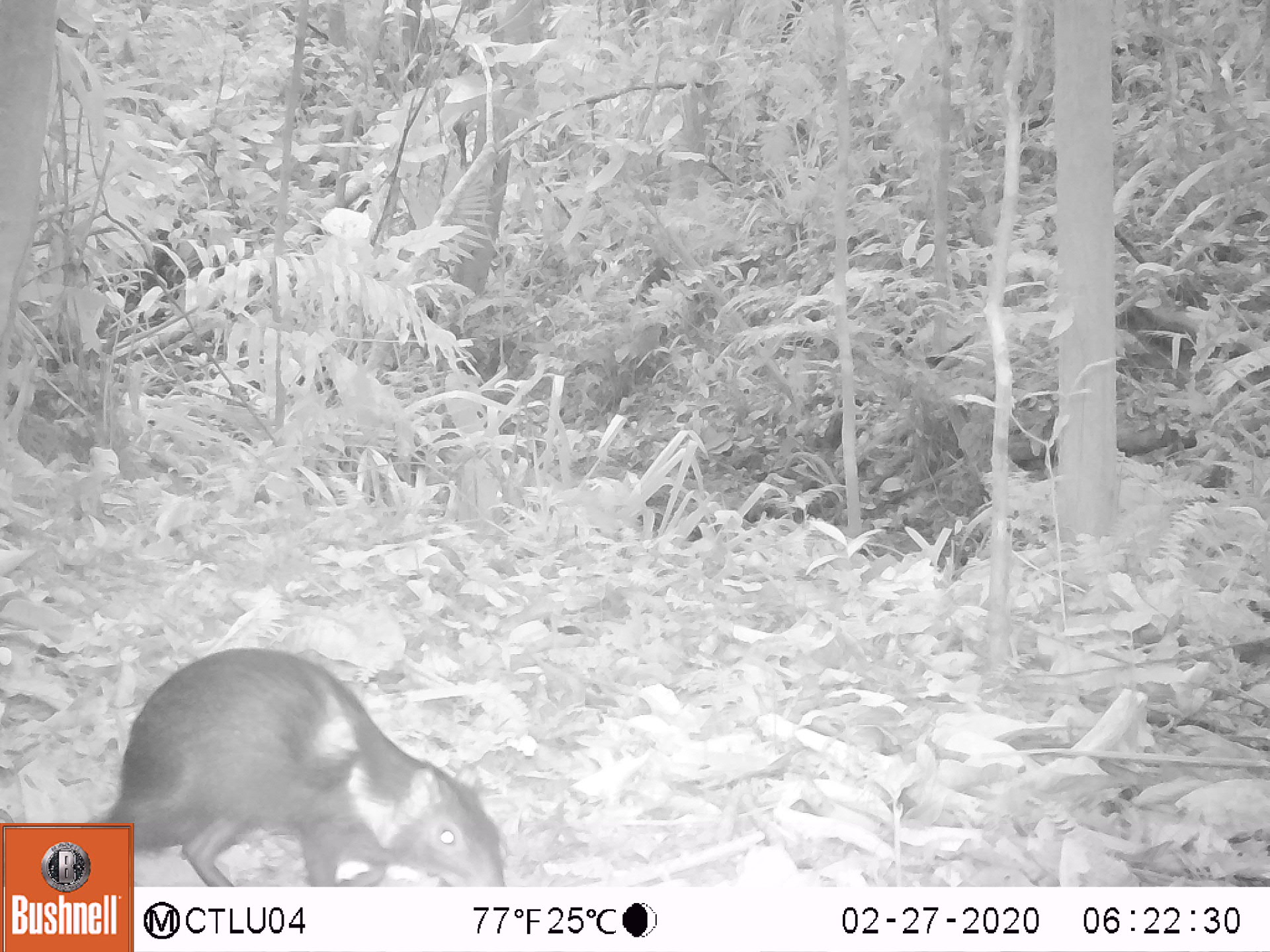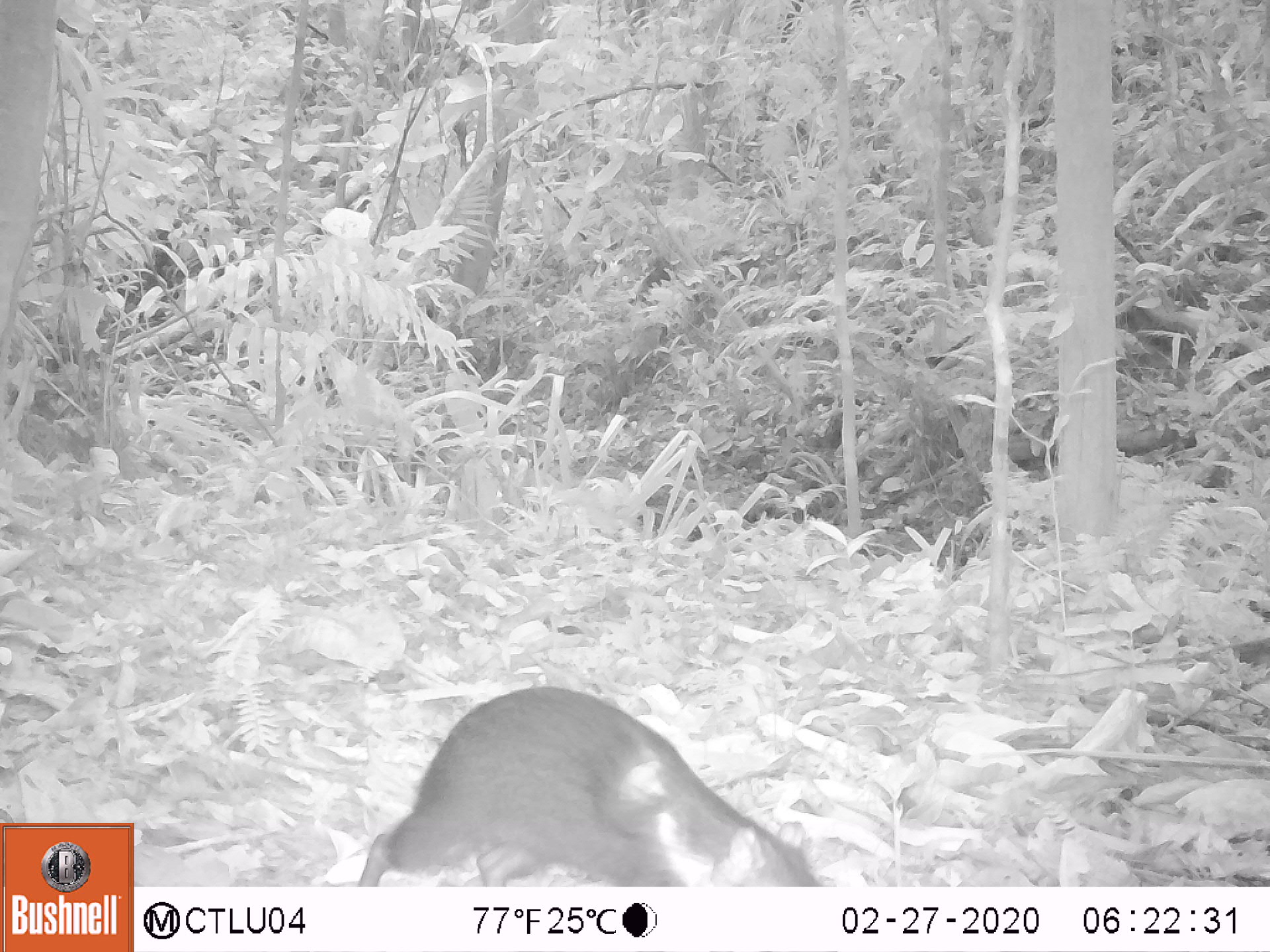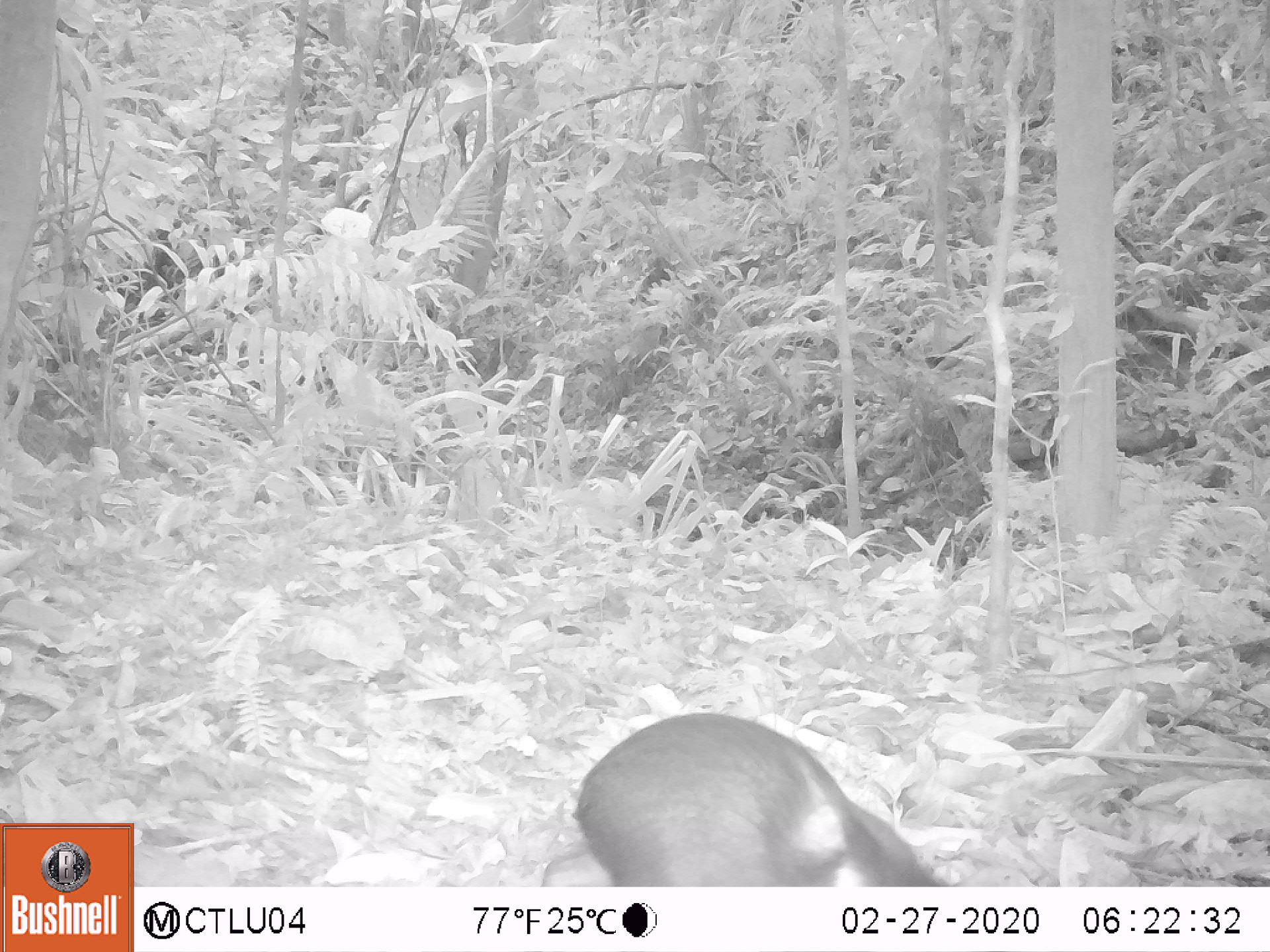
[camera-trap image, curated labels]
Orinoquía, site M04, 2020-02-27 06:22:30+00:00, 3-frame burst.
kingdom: Animalia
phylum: Chordata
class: Mammalia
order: Rodentia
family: Dasyproctidae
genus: Dasyprocta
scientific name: Dasyprocta fuliginosa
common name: black agouti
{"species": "black agouti (Dasyprocta fuliginosa)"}